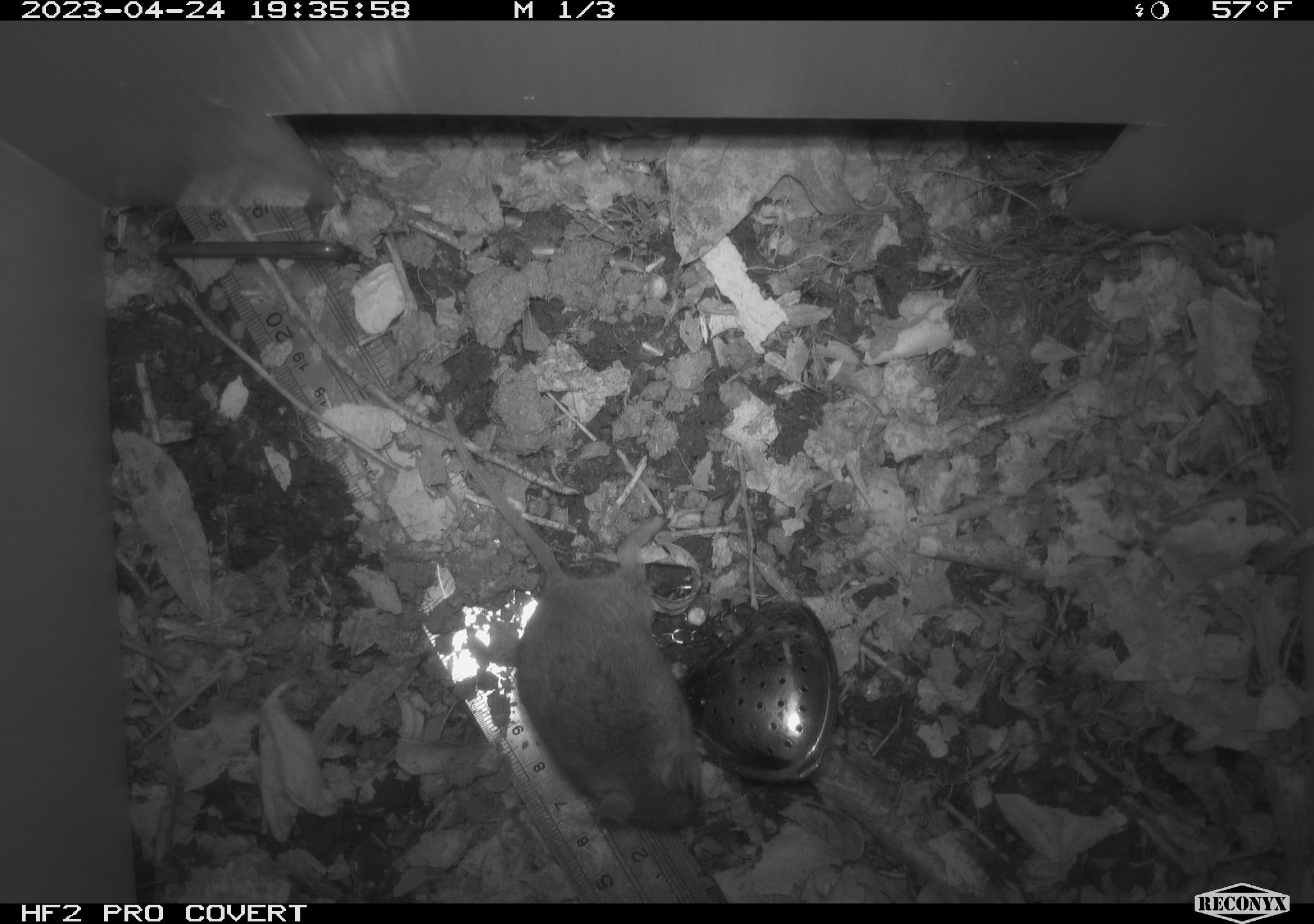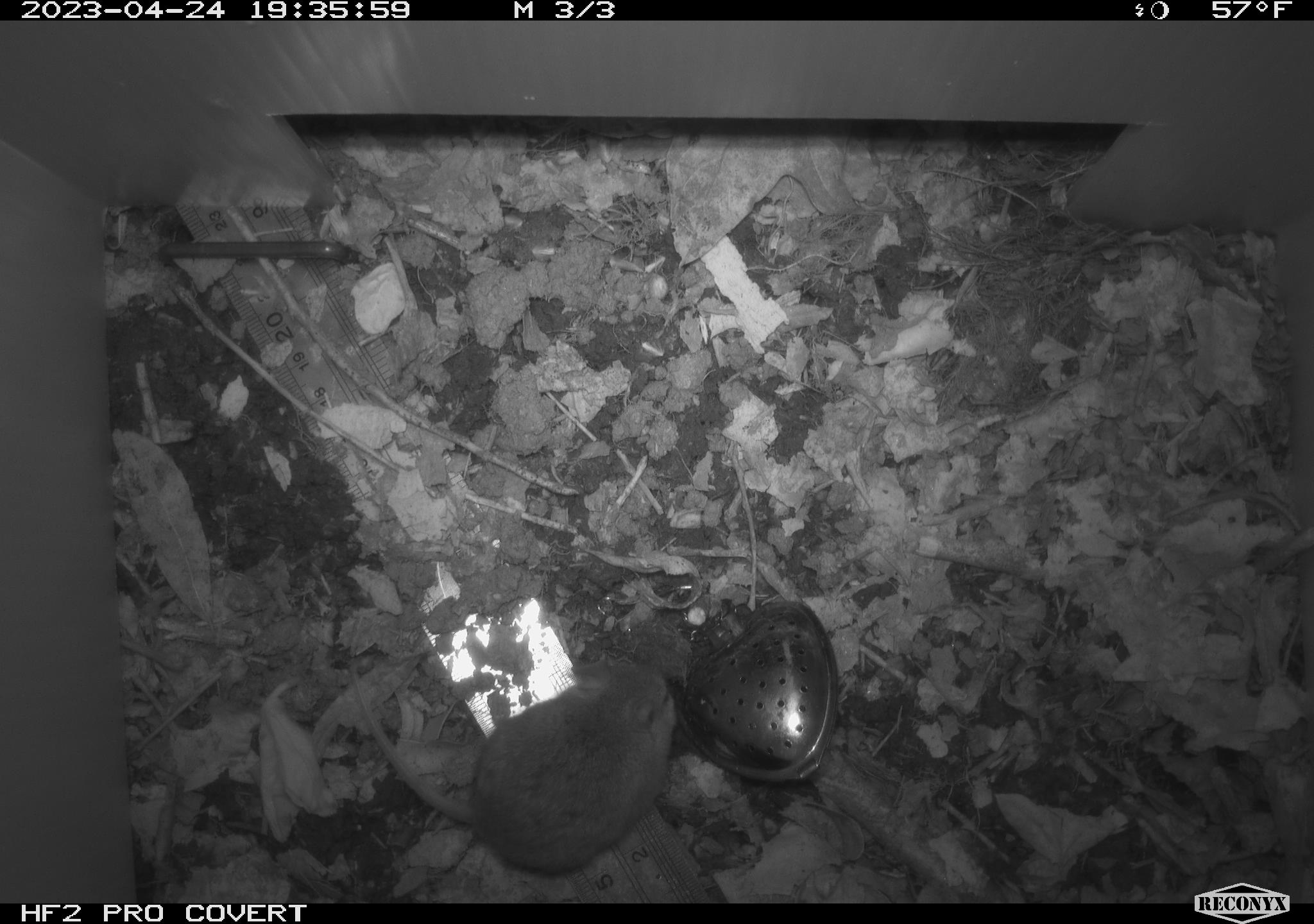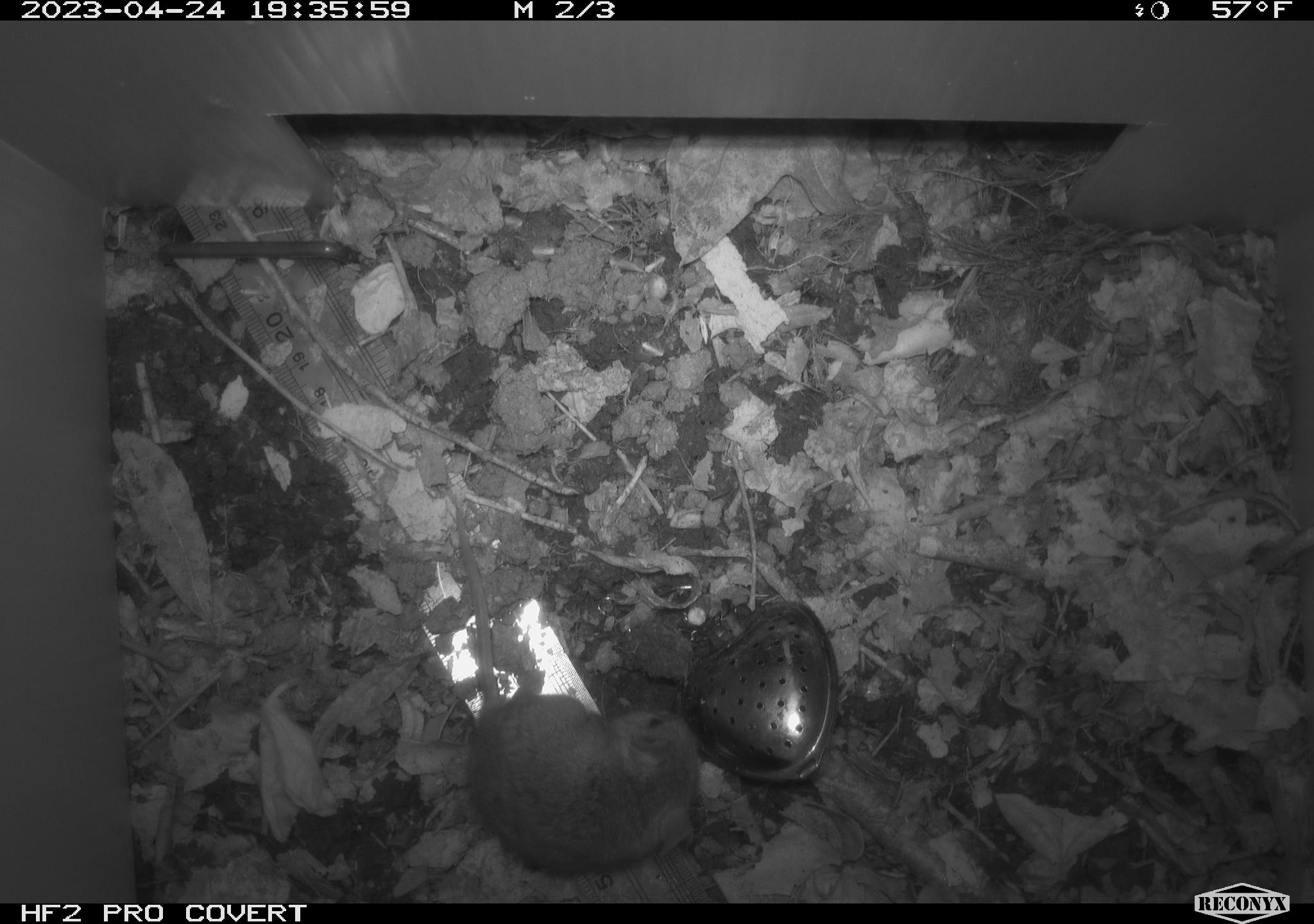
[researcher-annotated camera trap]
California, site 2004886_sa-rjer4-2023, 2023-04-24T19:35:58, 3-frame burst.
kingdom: Animalia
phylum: Chordata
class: Mammalia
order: Rodentia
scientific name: Rodentia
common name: mouse species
Mouse species (Rodentia).